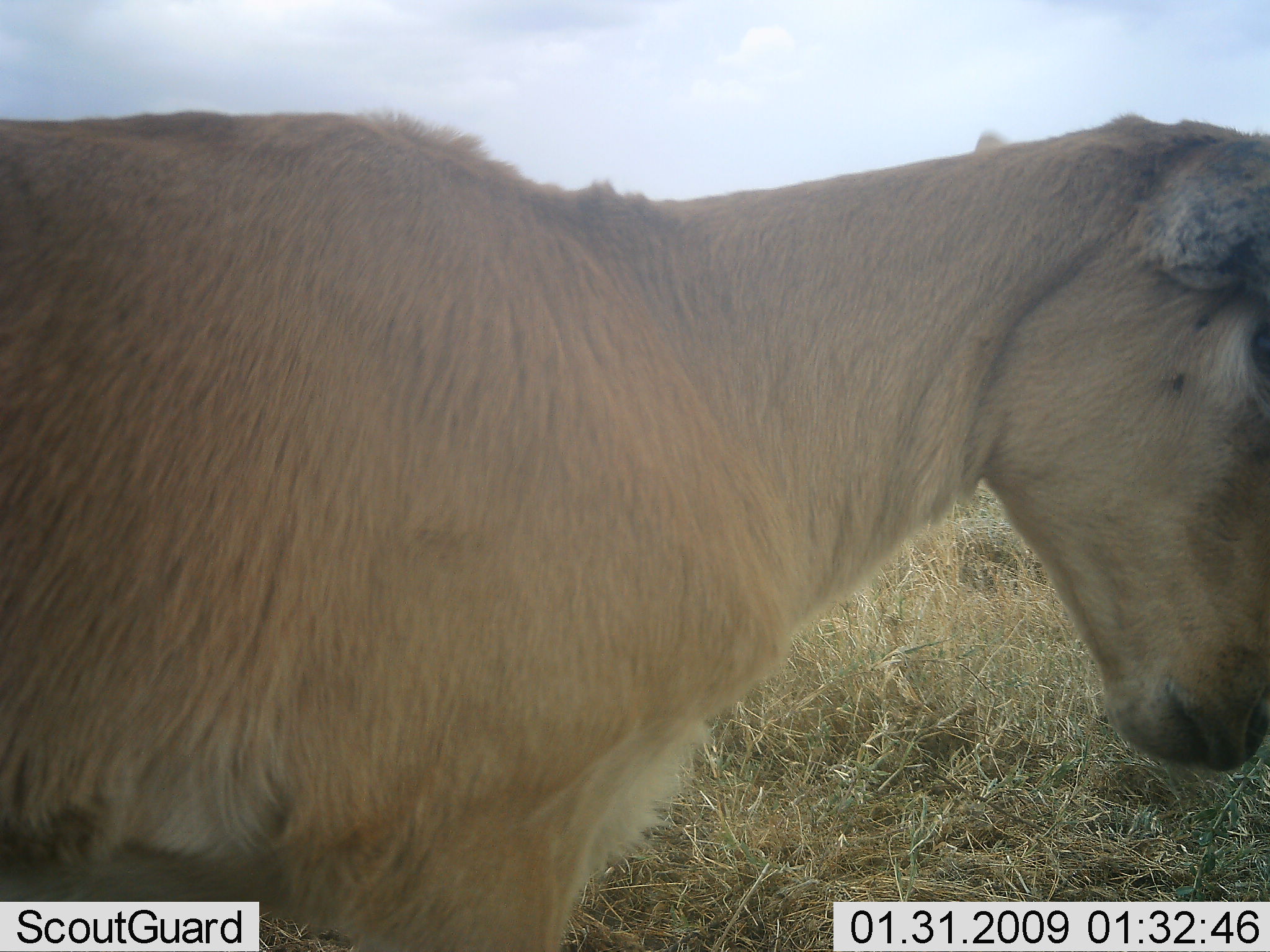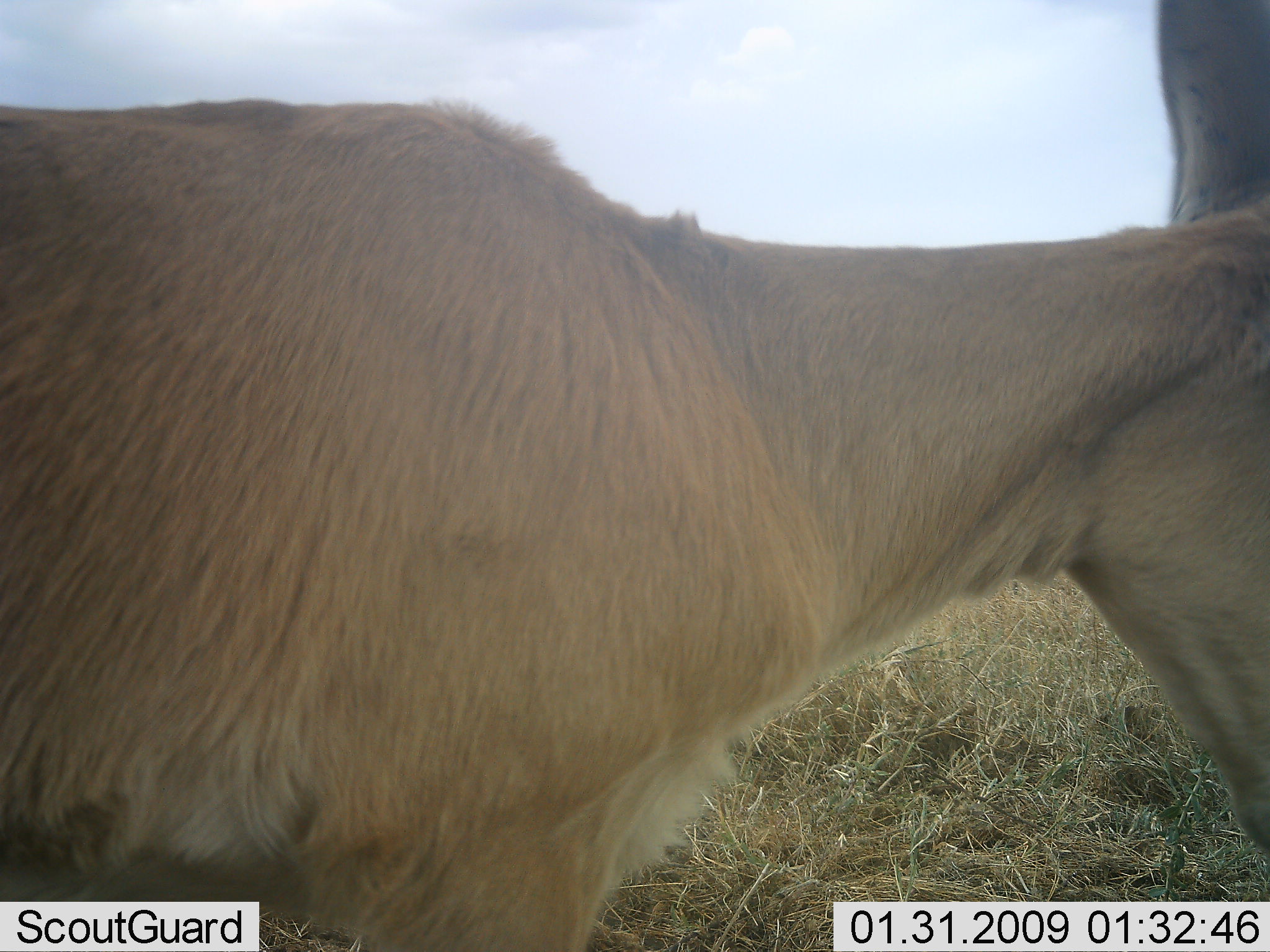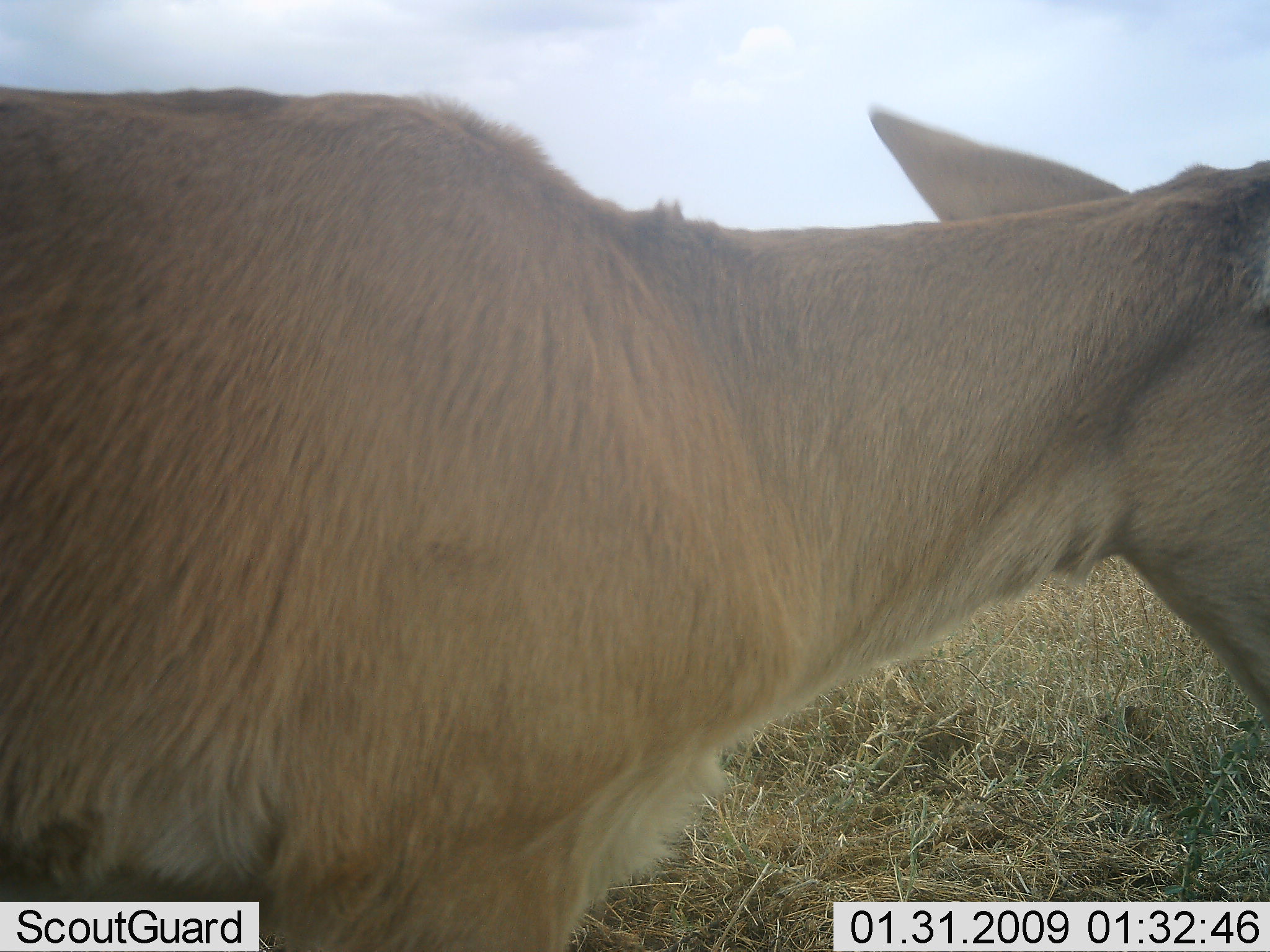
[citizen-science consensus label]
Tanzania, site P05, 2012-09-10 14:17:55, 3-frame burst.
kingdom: Animalia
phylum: Chordata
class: Mammalia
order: Artiodactyla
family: Bovidae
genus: Alcelaphus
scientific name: Alcelaphus buselaphus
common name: hartebeest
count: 1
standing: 100%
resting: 0%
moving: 0%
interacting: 0%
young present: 62%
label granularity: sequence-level